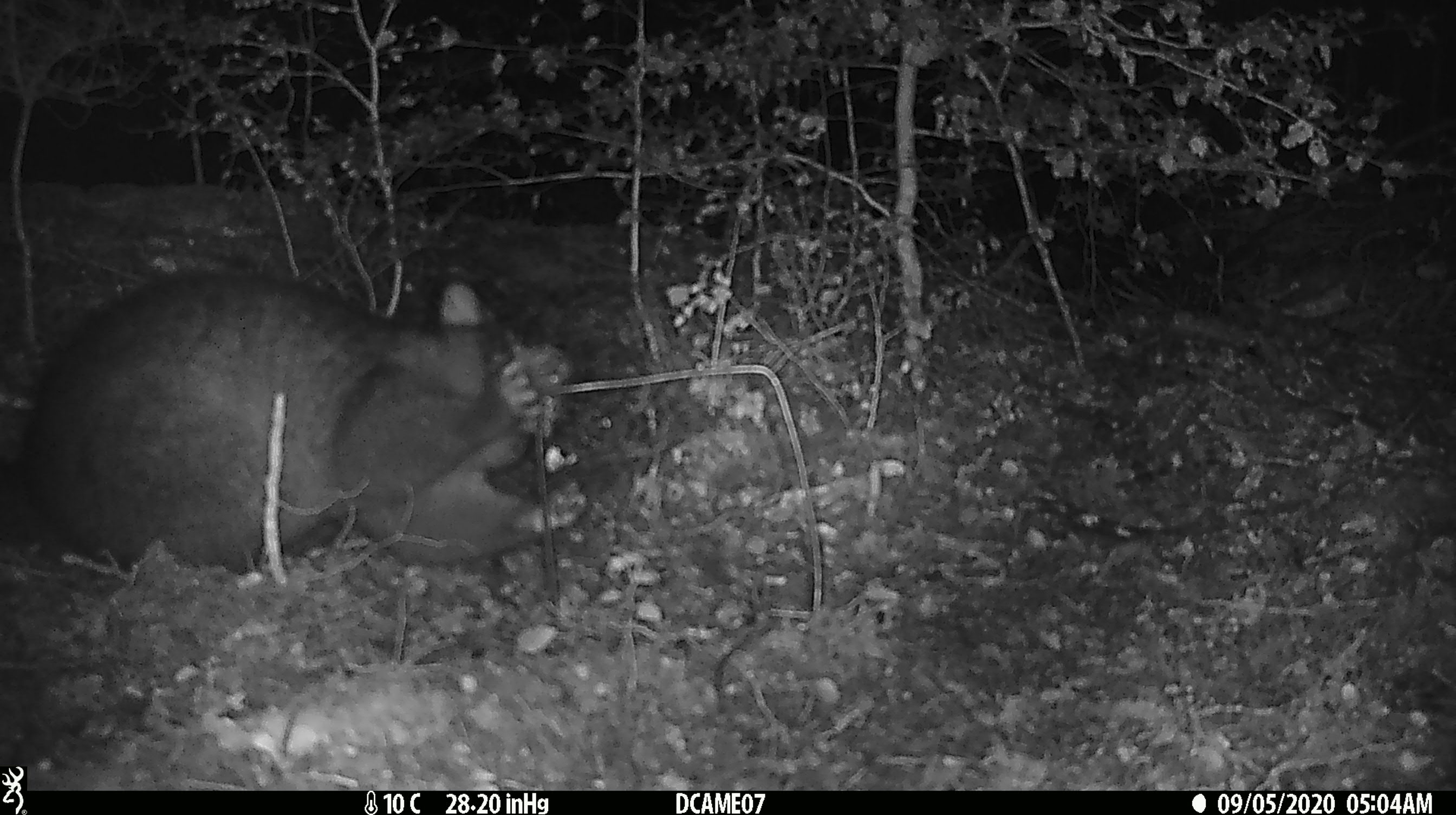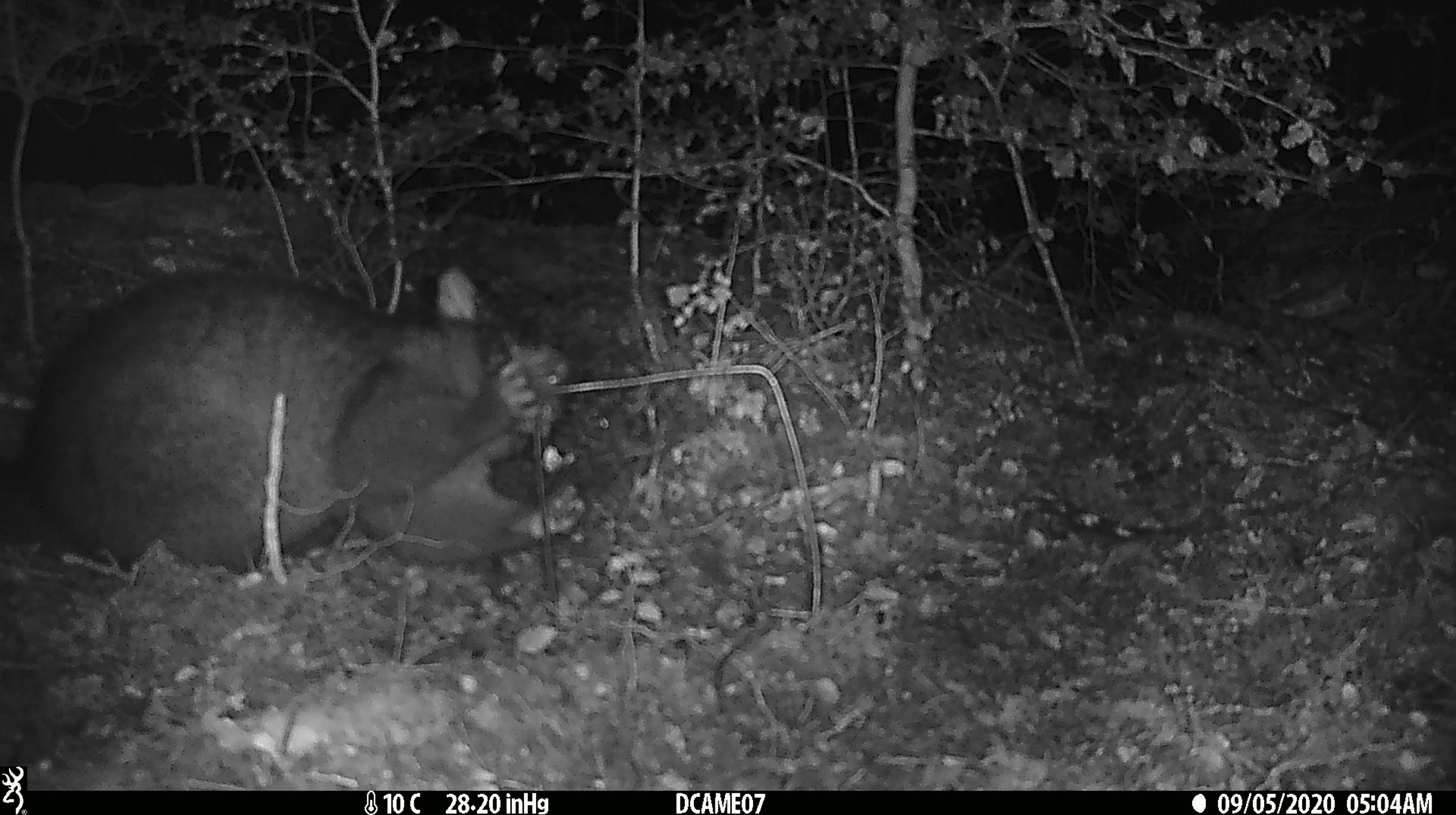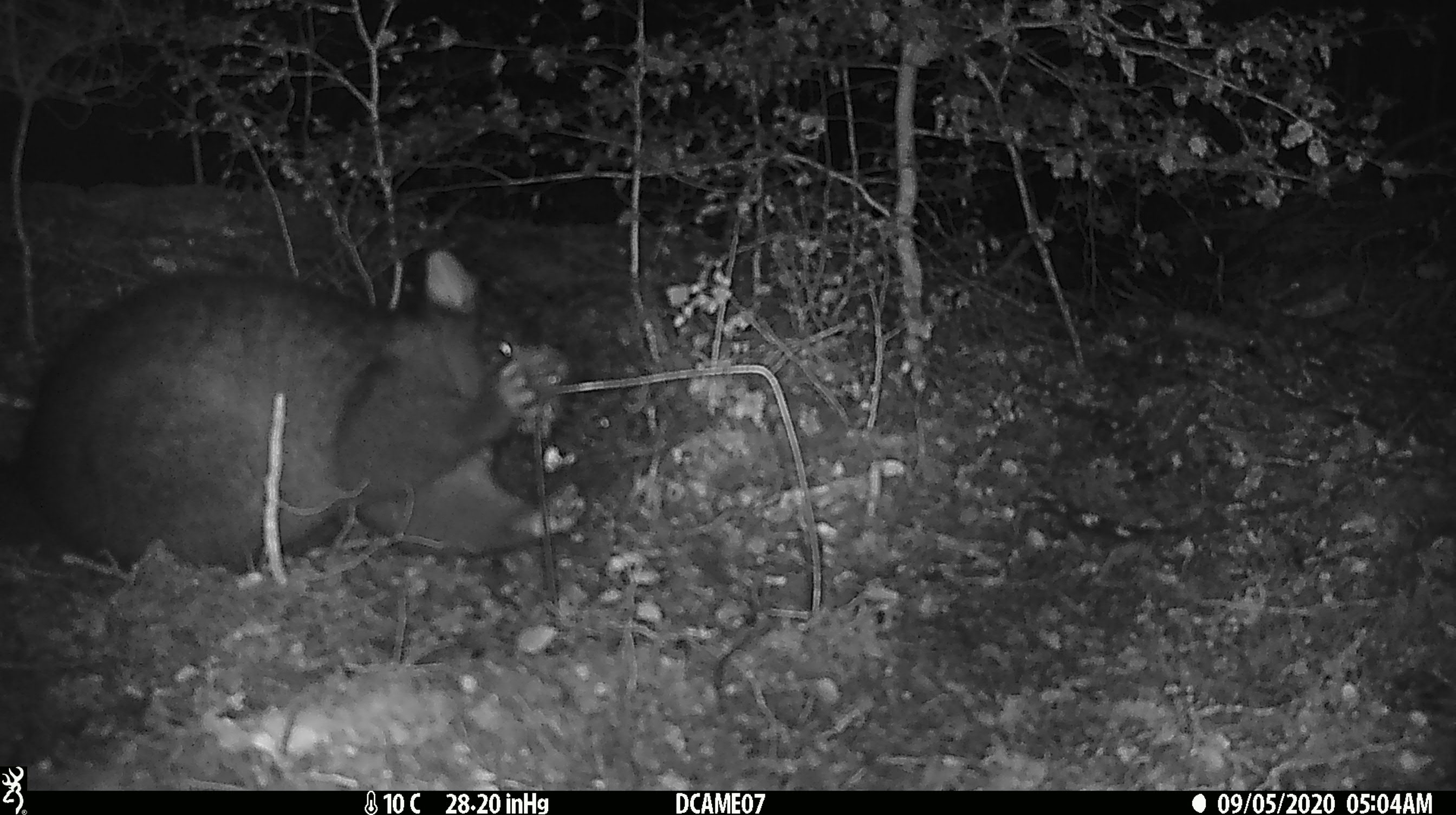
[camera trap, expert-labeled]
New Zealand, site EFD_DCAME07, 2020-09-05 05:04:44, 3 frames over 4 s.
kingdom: Animalia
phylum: Chordata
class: Mammalia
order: Diprotodontia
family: Phalangeridae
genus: Trichosurus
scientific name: Trichosurus vulpecula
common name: common brushtail possum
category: possum